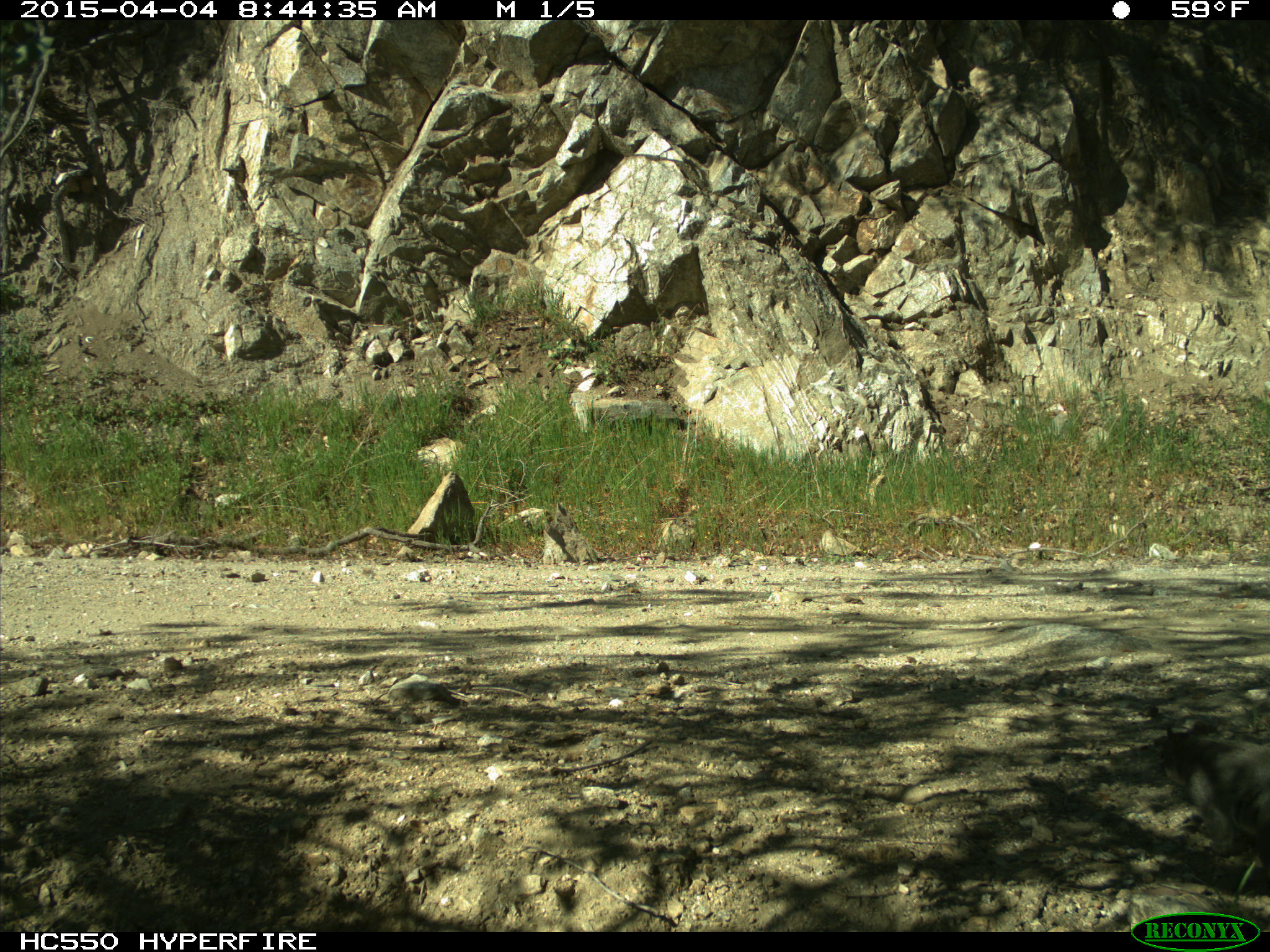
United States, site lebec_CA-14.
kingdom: Animalia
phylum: Chordata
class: Mammalia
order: Rodentia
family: Sciuridae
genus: Sciurus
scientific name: Sciurus carolinensis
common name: eastern gray squirrel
Sciurus carolinensis (eastern gray squirrel).